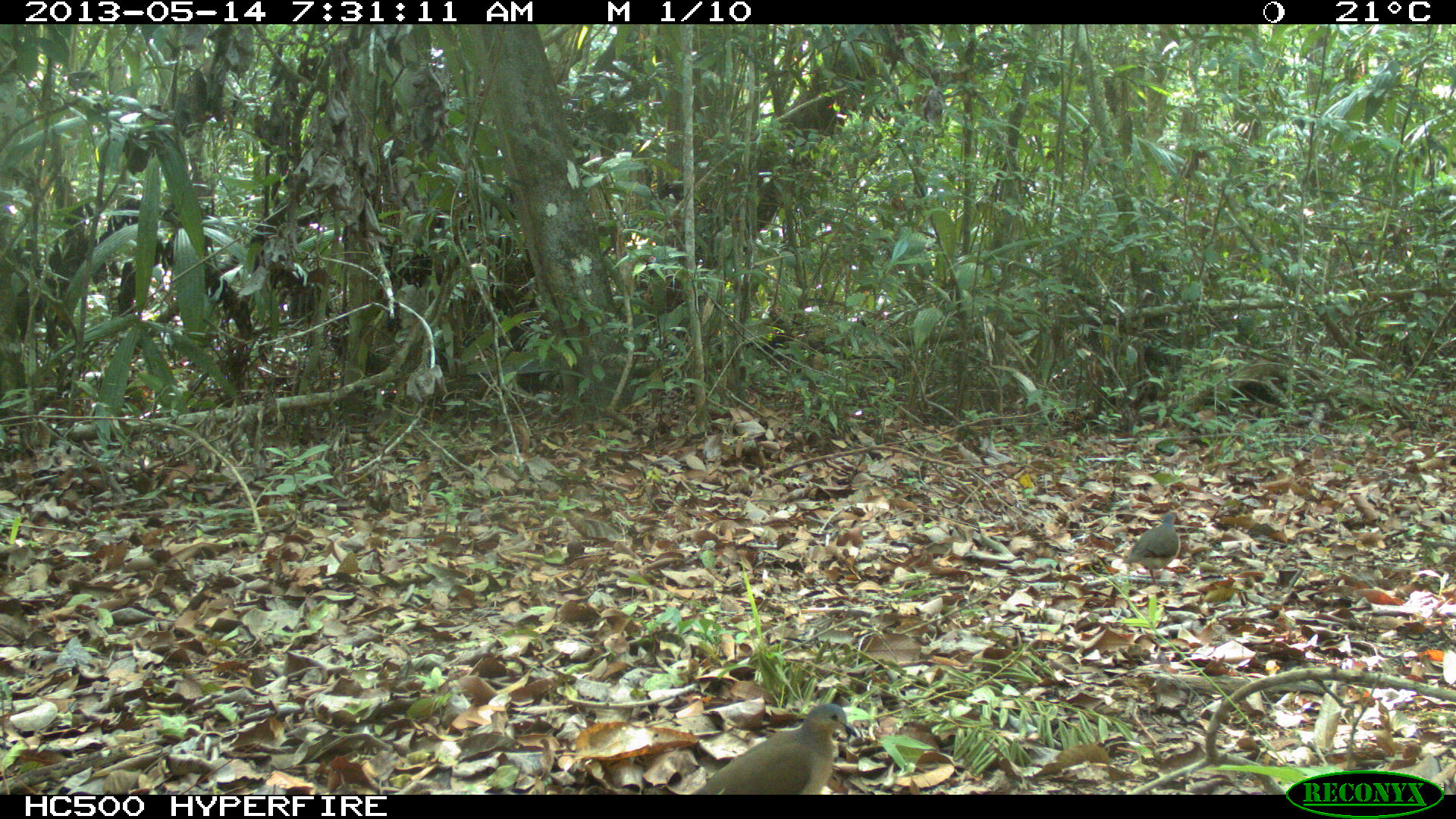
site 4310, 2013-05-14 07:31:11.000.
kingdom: Animalia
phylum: Chordata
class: Aves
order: Columbiformes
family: Columbidae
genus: Leptotila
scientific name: Leptotila plumbeiceps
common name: gray-headed dove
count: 2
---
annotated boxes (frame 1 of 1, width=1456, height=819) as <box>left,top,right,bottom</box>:
leptotila plumbeiceps: <box>688,703,858,794</box>; <box>1120,513,1181,587</box>